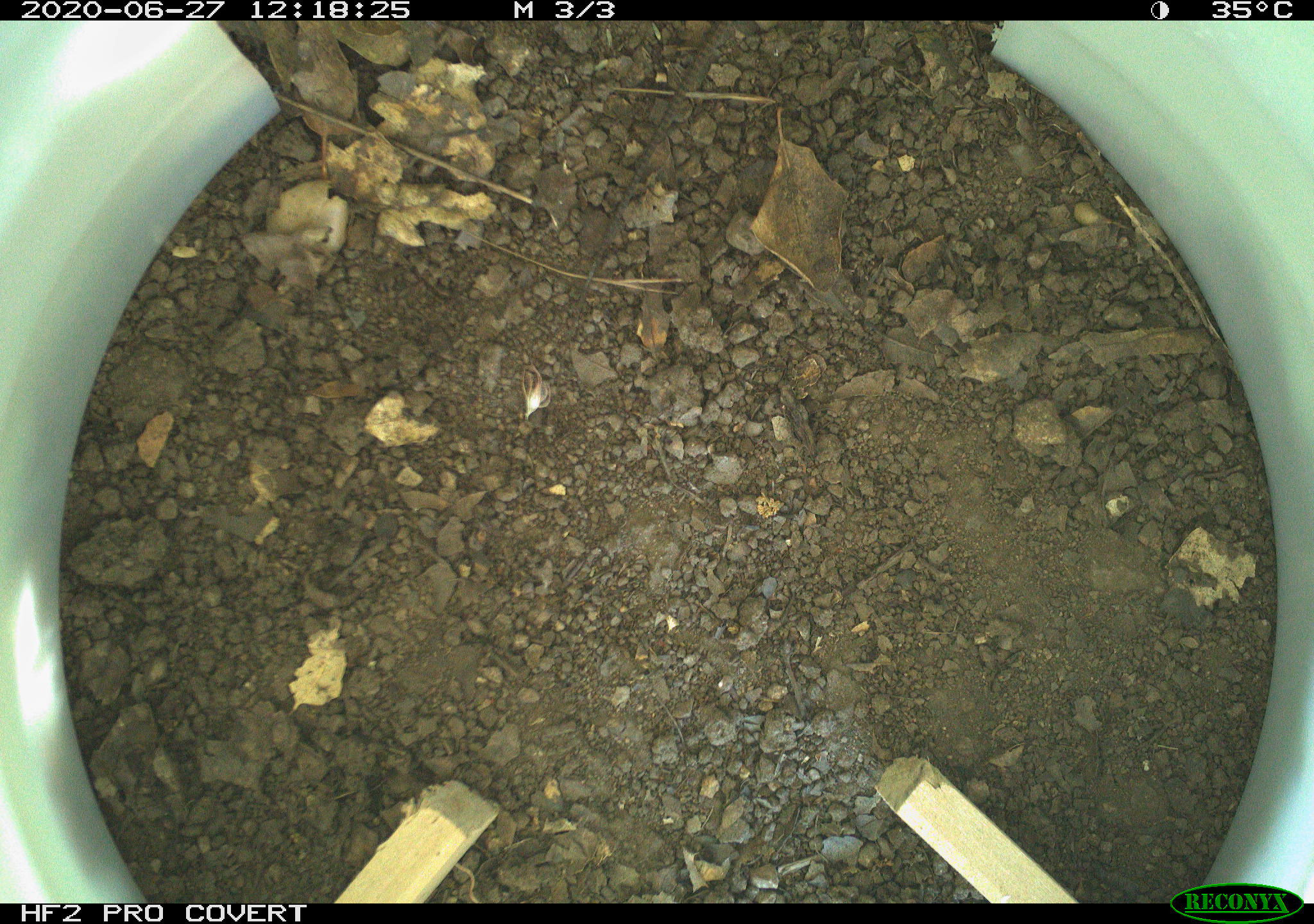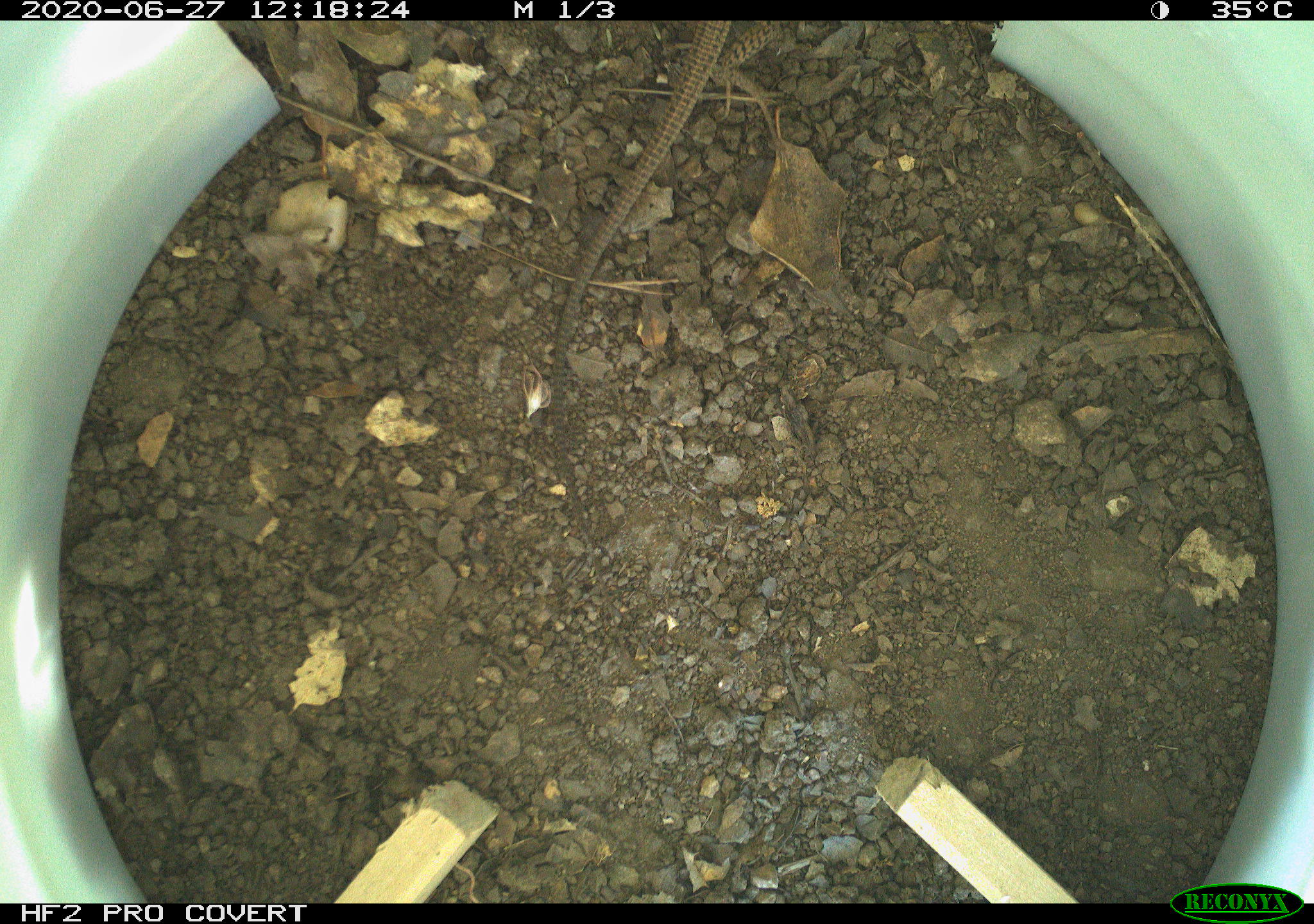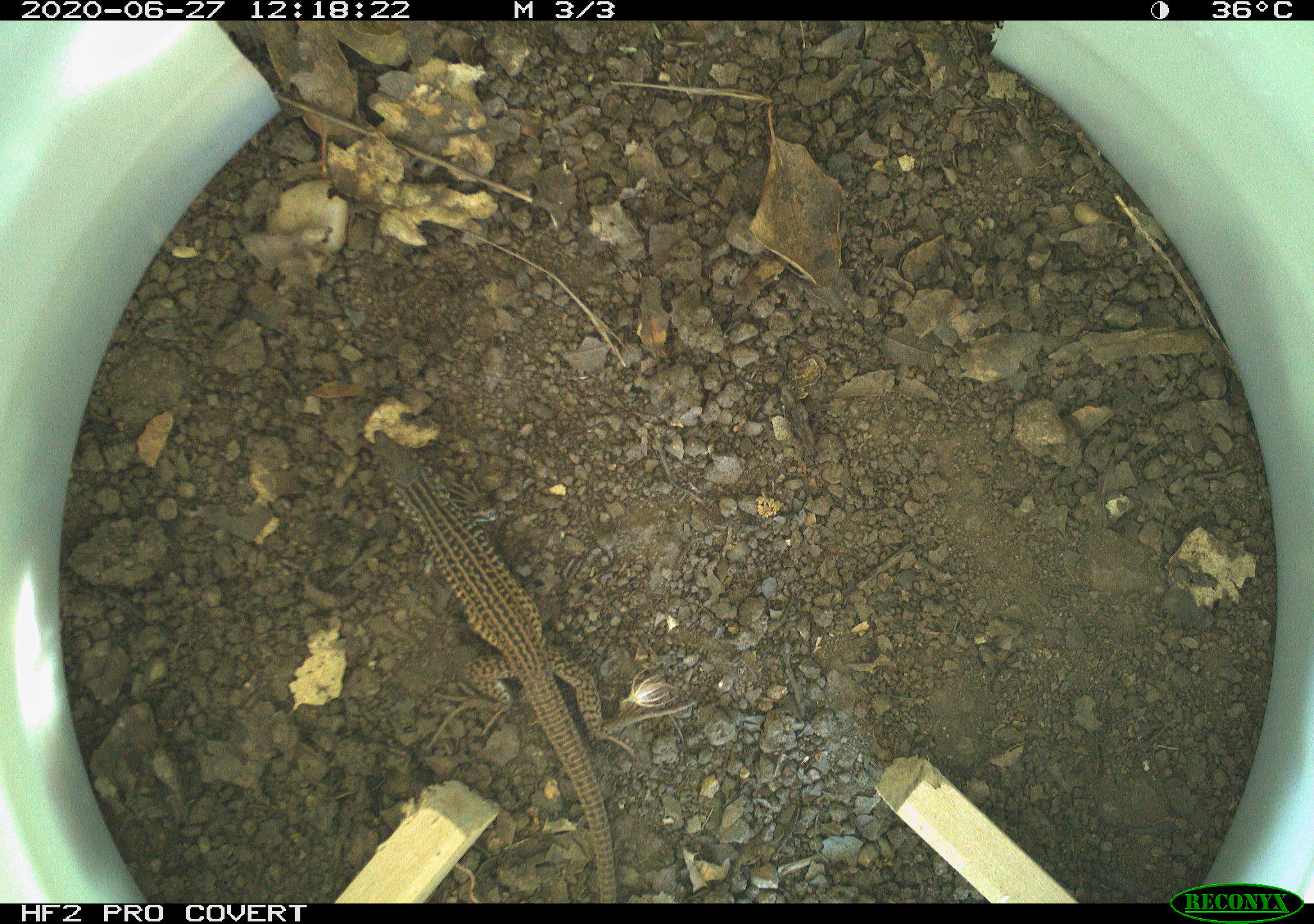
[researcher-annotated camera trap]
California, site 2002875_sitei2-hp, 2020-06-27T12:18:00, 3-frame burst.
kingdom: Animalia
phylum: Chordata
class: Reptilia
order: Squamata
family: Teiidae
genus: Aspidoscelis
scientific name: Aspidoscelis tigris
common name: western whiptail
Western whiptail (Aspidoscelis tigris).